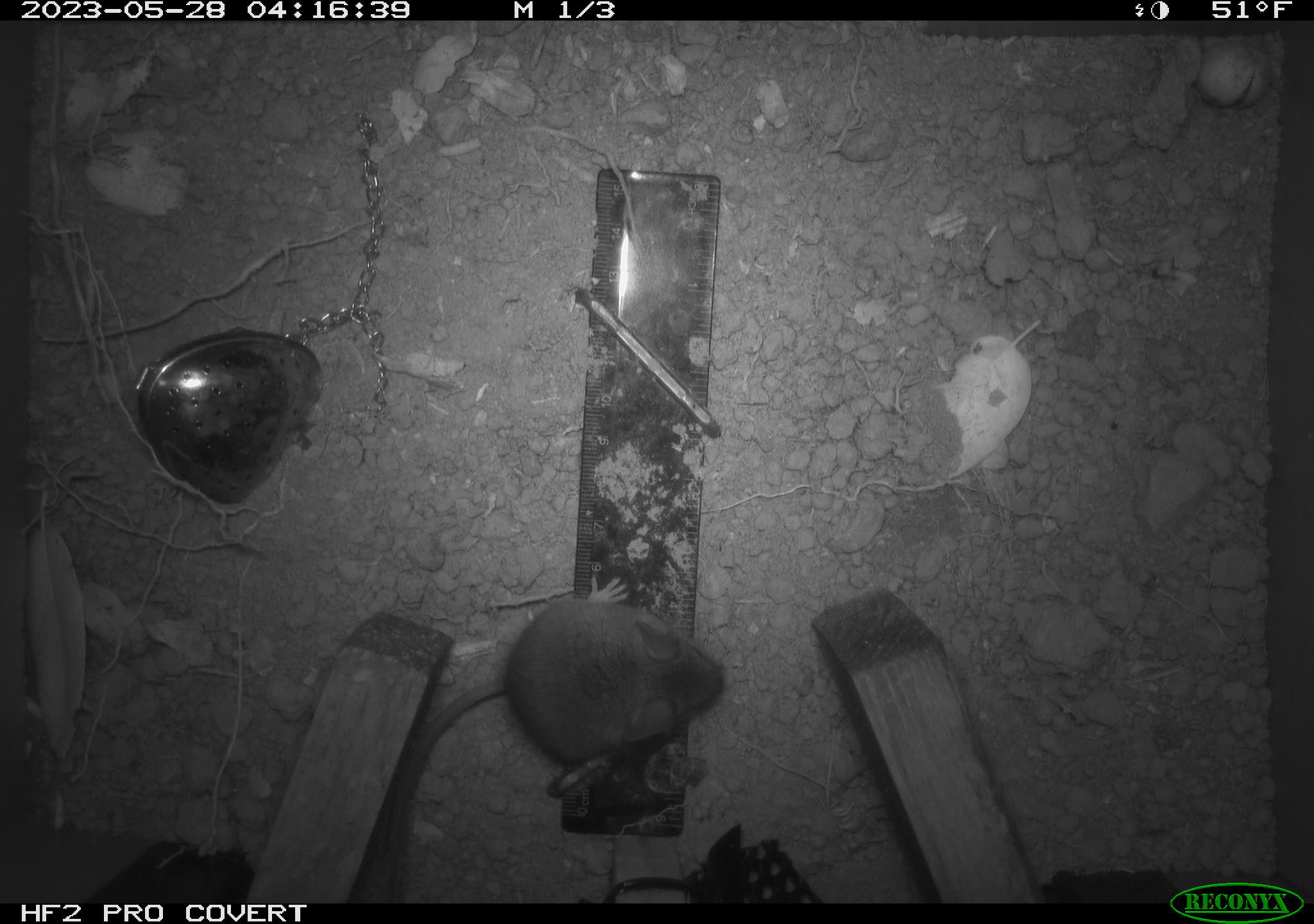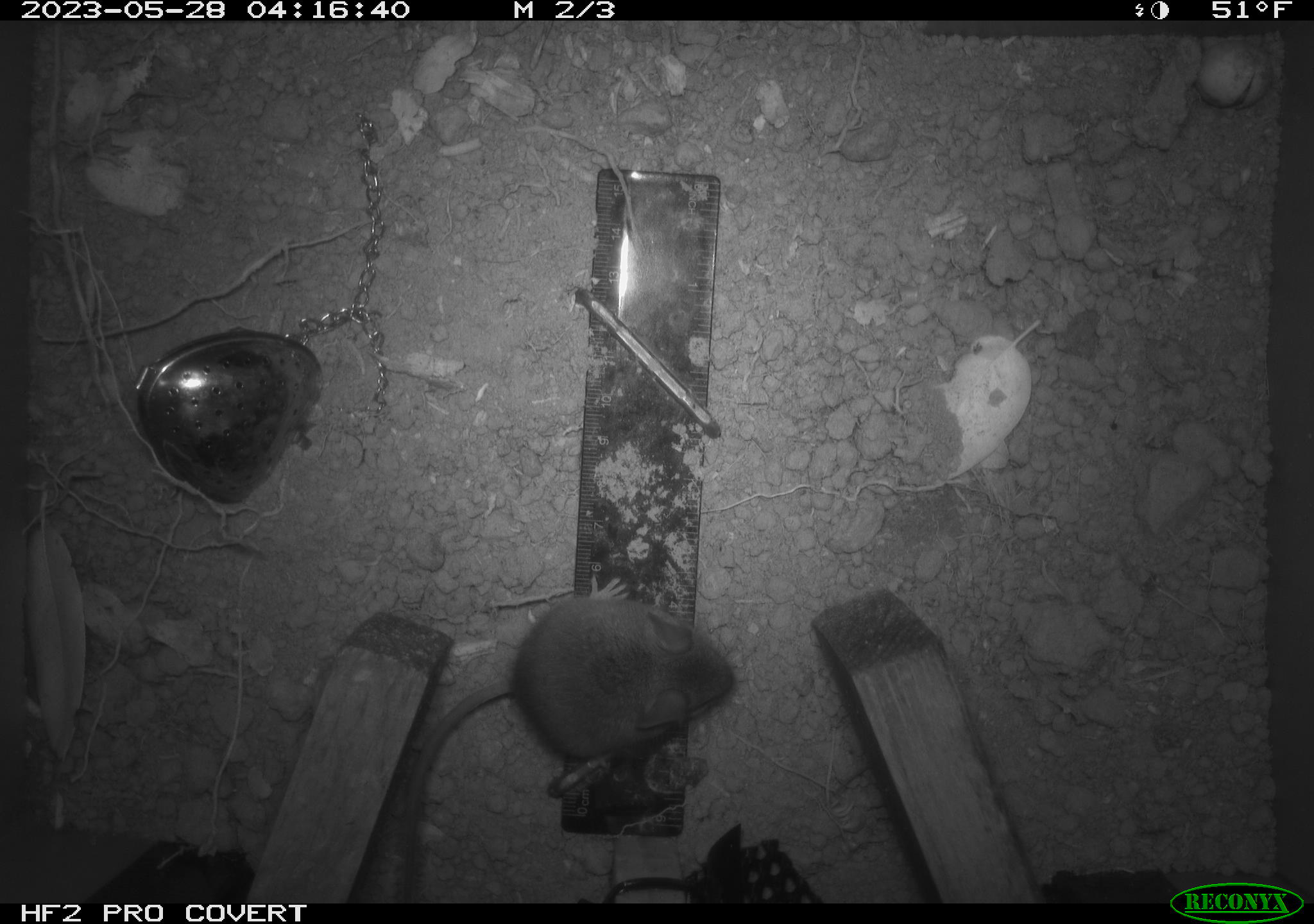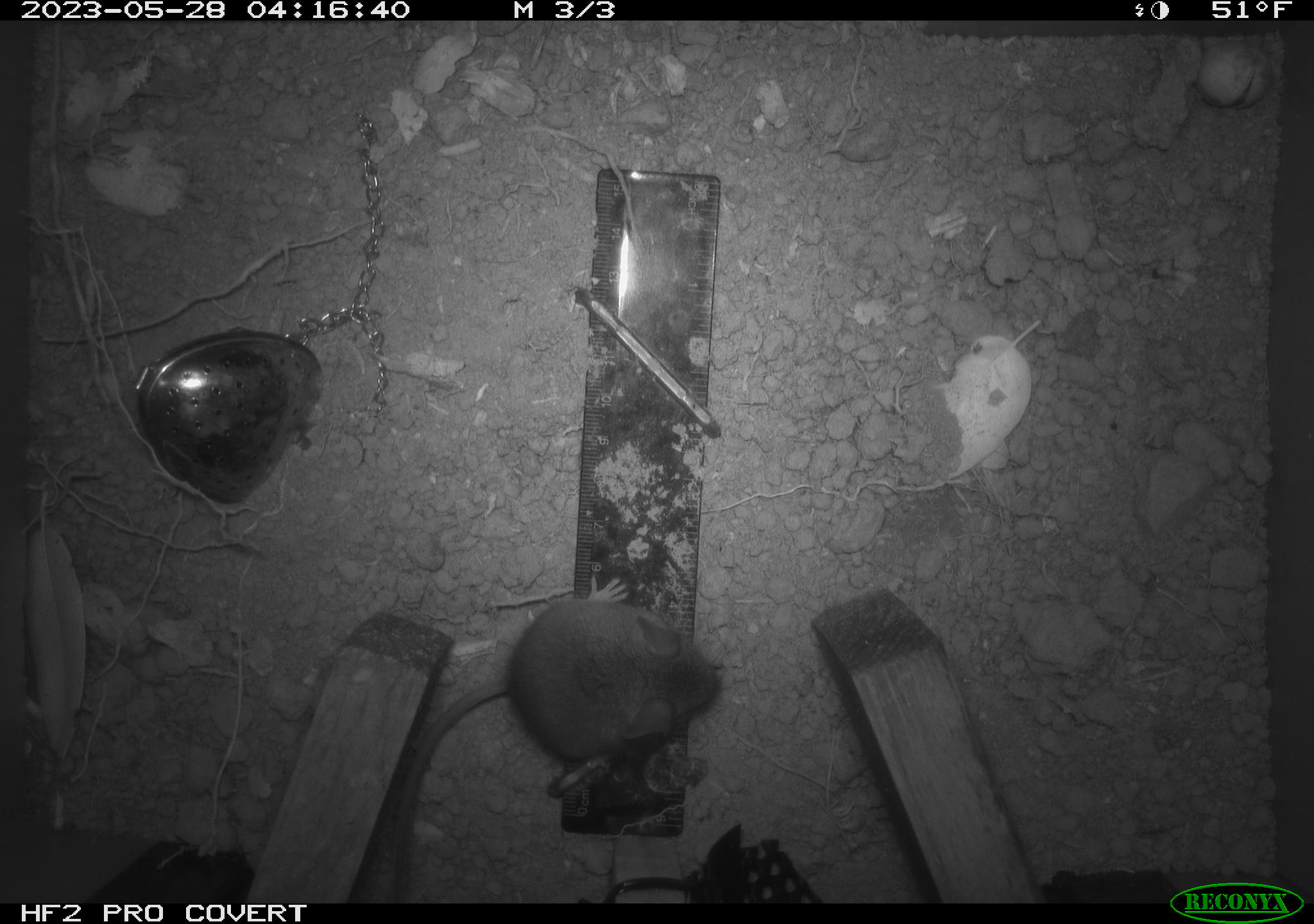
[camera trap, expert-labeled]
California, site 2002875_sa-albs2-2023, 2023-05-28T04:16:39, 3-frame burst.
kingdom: Animalia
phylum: Chordata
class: Mammalia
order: Rodentia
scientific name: Rodentia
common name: mouse species